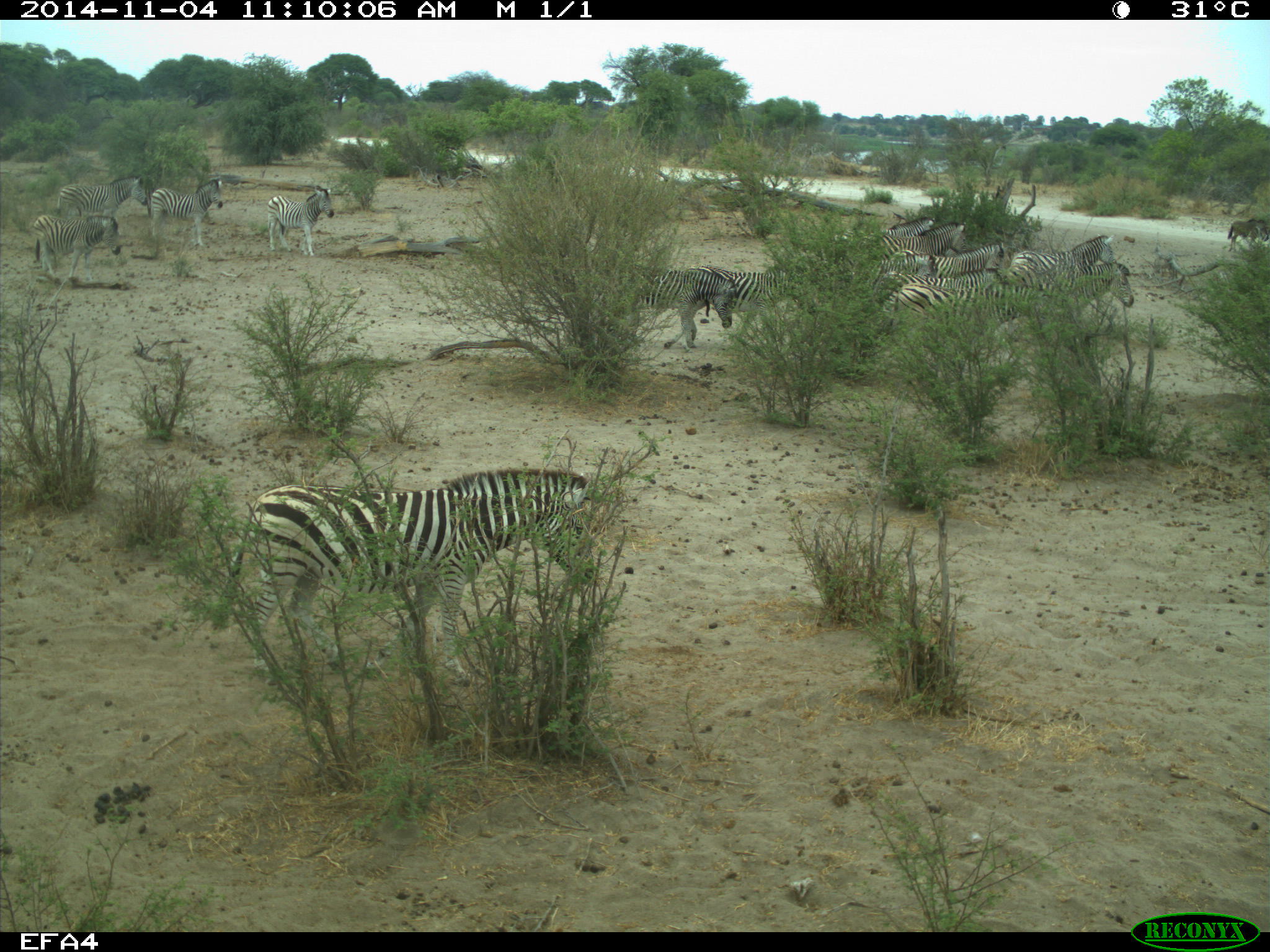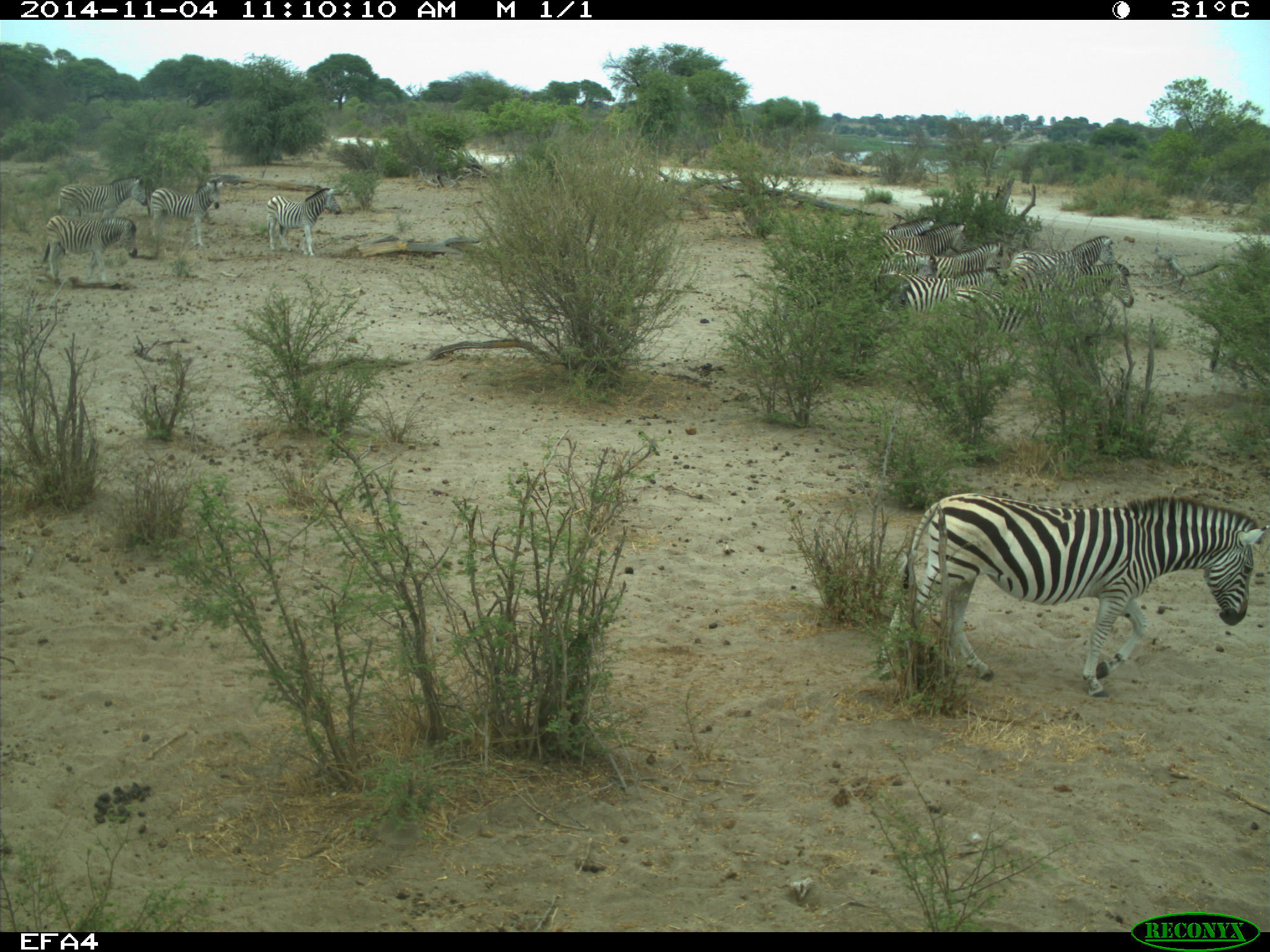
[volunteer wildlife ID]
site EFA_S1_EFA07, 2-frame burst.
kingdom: Animalia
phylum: Chordata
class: Mammalia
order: Artiodactyla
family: Bovidae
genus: Connochaetes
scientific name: Connochaetes taurinus taurinus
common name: blue wildebeest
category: wildebeestblue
Wildebeestblue (blue wildebeest) (Connochaetes taurinus taurinus), count 1. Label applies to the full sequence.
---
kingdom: Animalia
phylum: Chordata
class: Mammalia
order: Perissodactyla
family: Equidae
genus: Equus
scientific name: Equus quagga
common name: plains zebra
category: zebraplains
Zebraplains (plains zebra) (Equus quagga), count 11-50. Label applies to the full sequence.